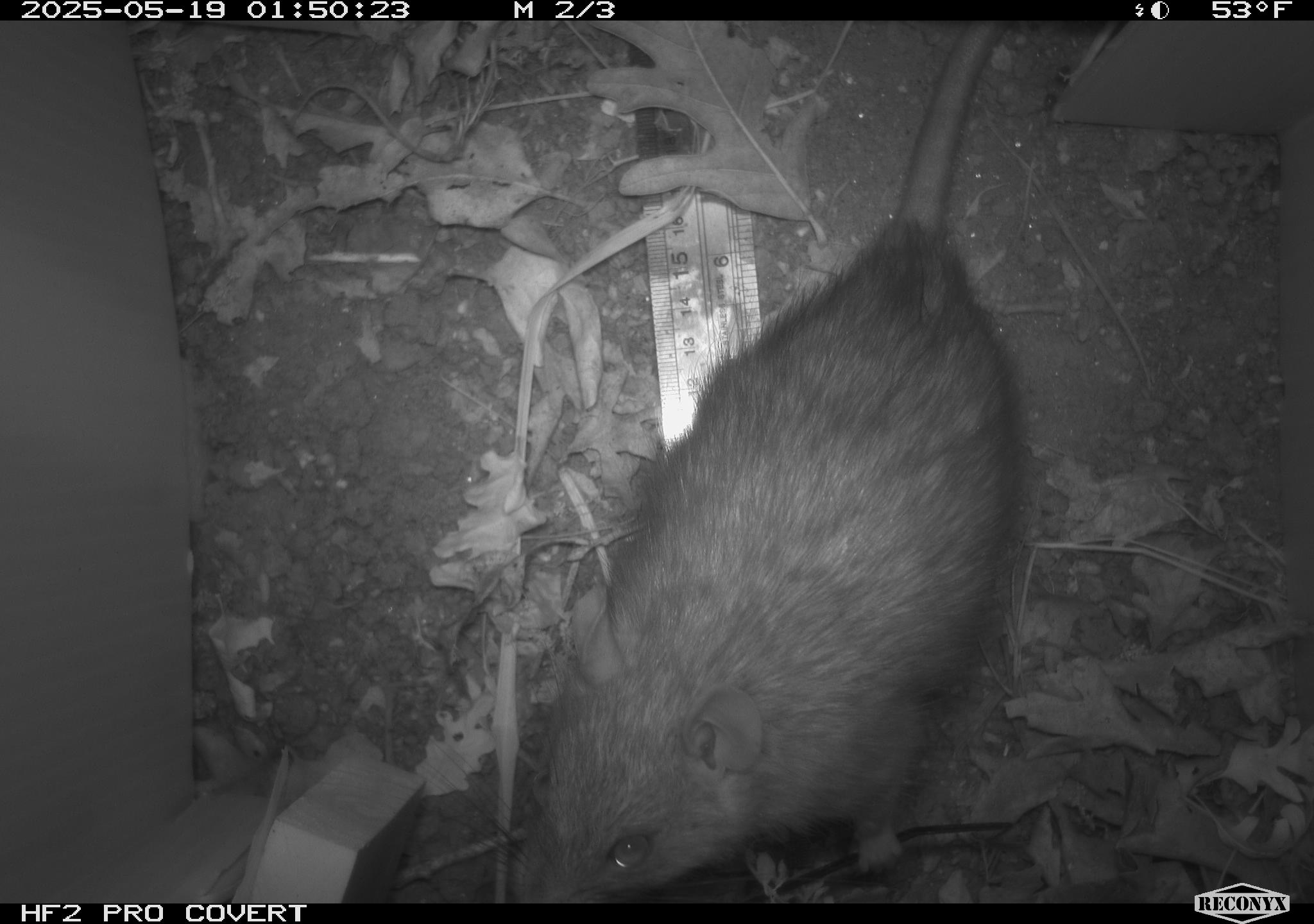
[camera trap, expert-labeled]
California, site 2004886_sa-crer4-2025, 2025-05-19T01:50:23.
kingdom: Animalia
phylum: Chordata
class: Mammalia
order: Rodentia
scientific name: Rodentia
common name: rodent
Rodent (Rodentia).